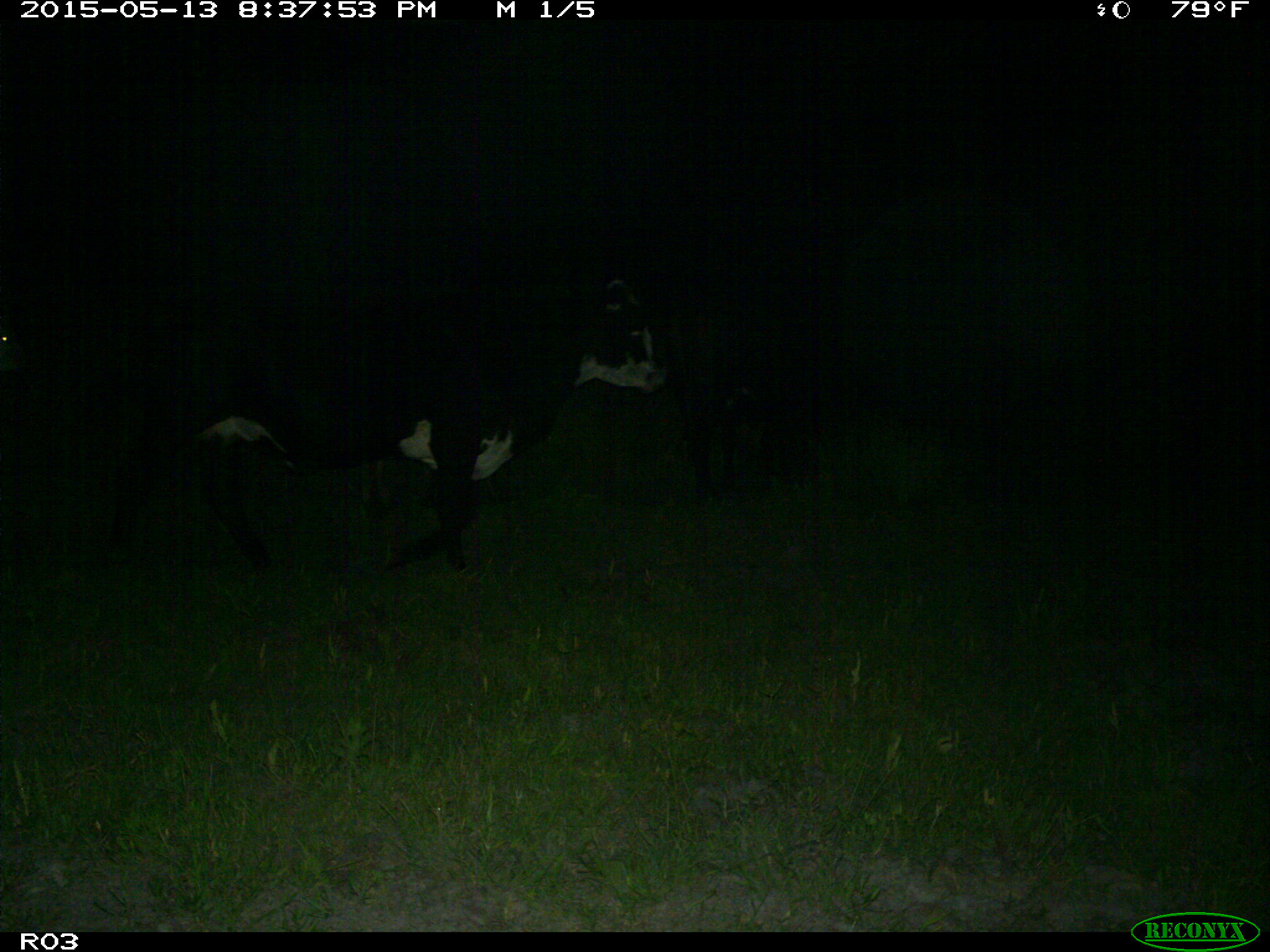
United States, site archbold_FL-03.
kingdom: Animalia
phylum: Chordata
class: Mammalia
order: Artiodactyla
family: Bovidae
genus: Bos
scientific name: Bos taurus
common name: domestic cow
Bos taurus (domestic cow).